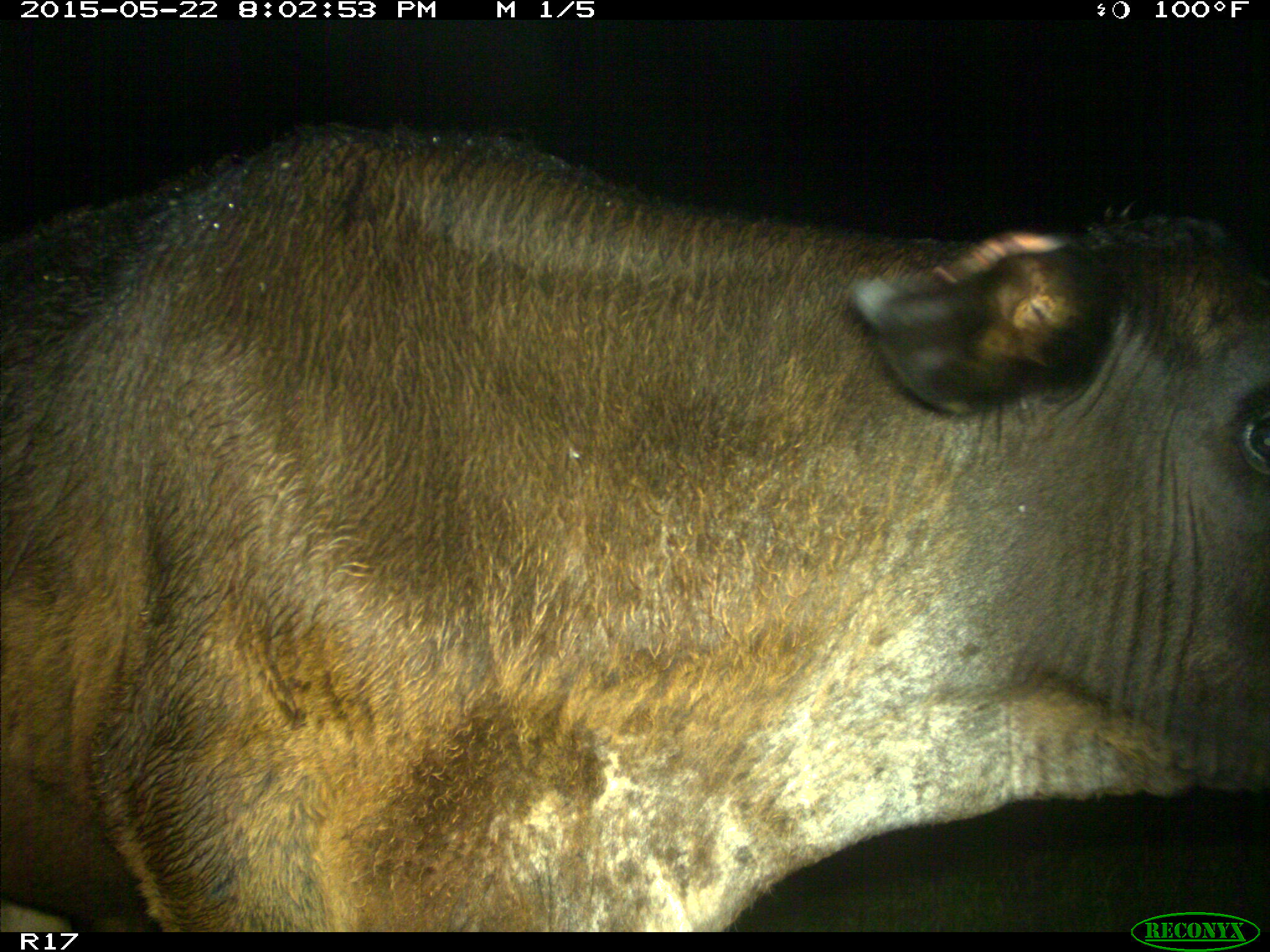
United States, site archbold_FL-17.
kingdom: Animalia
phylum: Chordata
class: Mammalia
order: Artiodactyla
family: Bovidae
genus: Bos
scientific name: Bos taurus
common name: domestic cow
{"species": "Bos taurus (domestic cow)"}